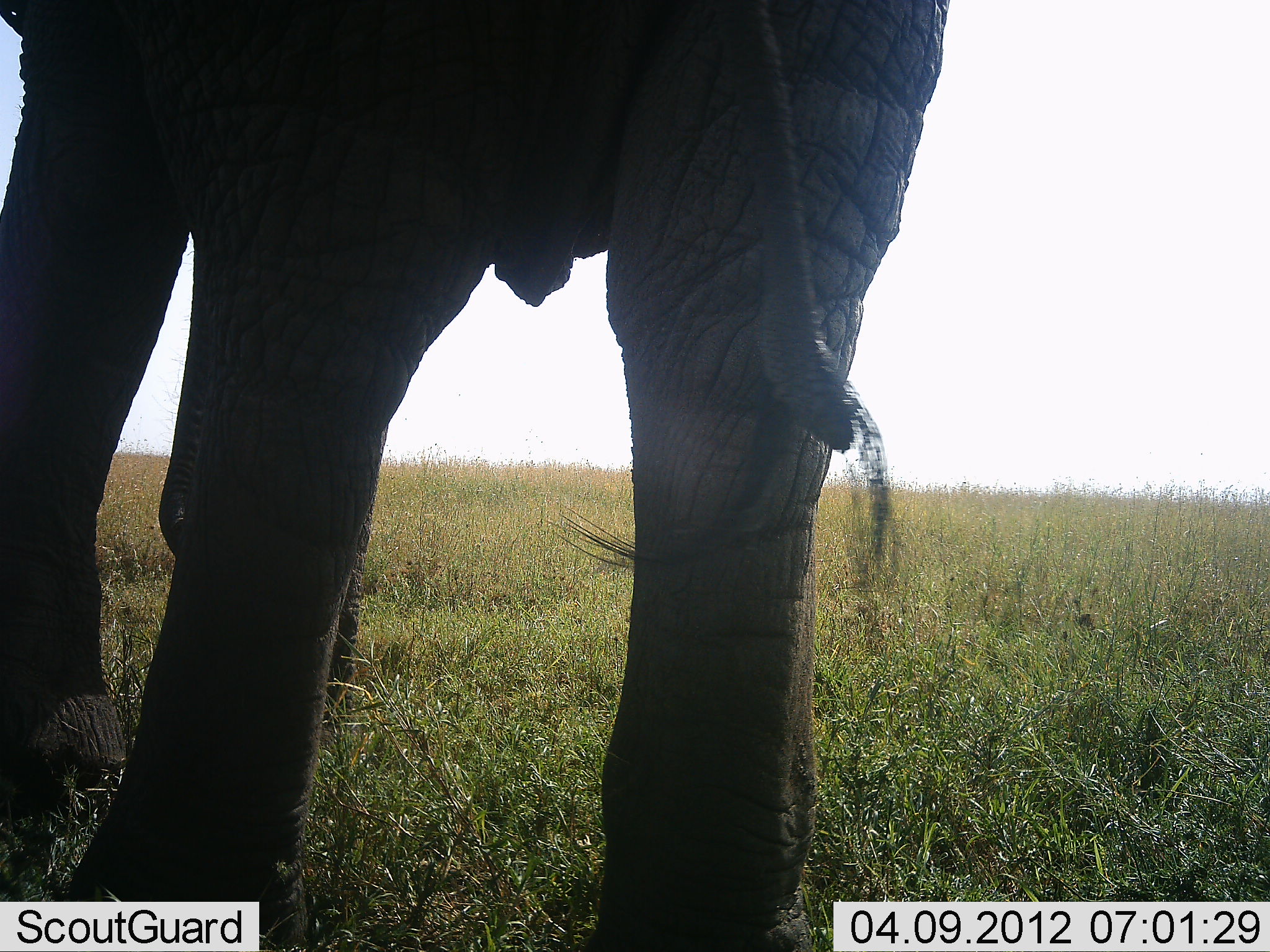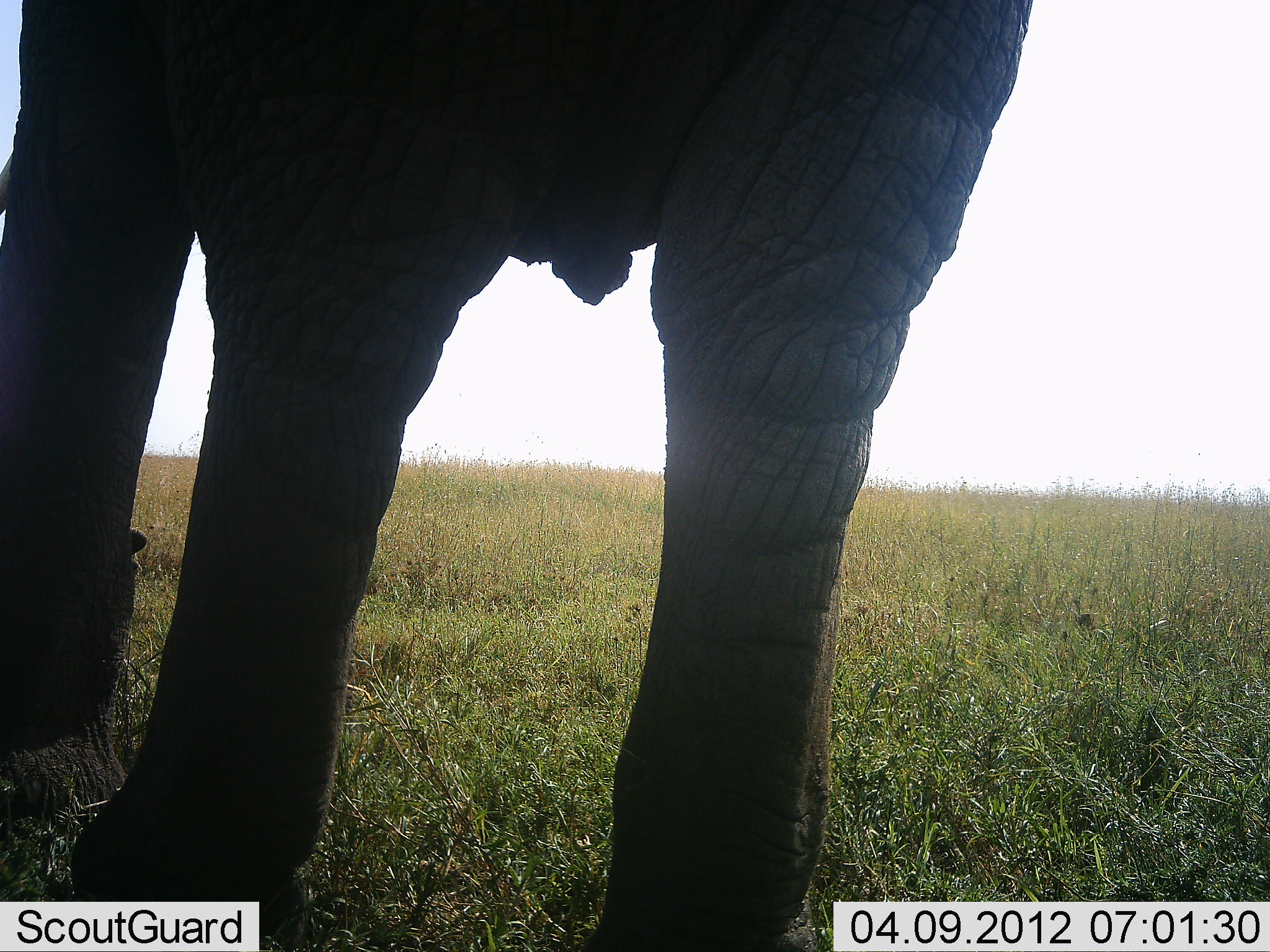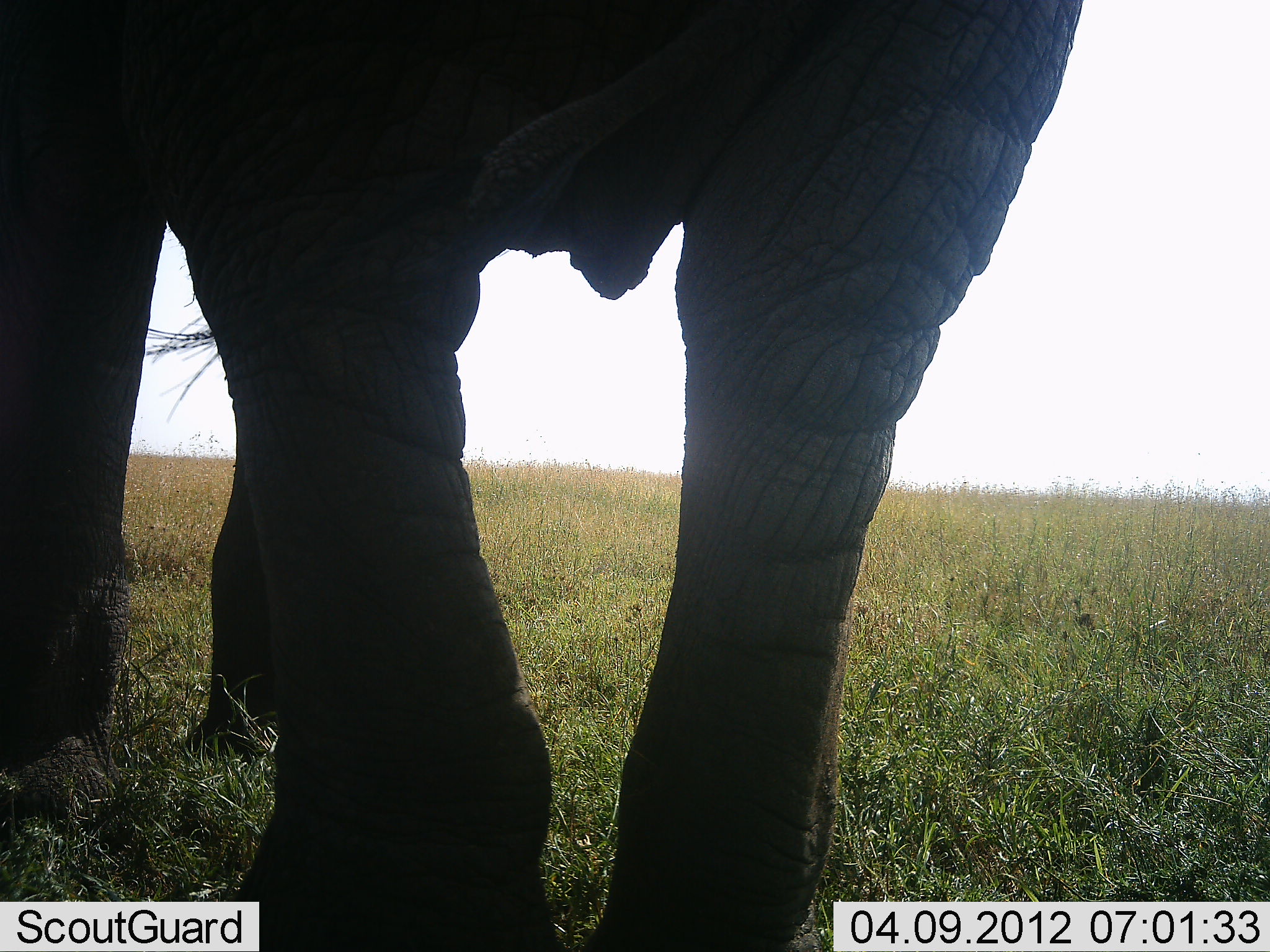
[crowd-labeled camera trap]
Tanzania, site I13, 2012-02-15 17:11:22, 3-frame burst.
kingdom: Animalia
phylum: Chordata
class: Mammalia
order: Proboscidea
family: Elephantidae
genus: Loxodonta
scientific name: Loxodonta africana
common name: african bush elephant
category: elephant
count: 1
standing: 46%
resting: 0%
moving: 50%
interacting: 0%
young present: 0%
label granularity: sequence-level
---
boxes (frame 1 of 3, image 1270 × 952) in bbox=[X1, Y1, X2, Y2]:
animal: bbox=[1, 1, 951, 952]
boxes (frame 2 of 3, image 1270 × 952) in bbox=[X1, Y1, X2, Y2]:
animal: bbox=[1, 0, 1037, 952]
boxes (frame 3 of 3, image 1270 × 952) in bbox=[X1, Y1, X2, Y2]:
animal: bbox=[0, 1, 1083, 952]